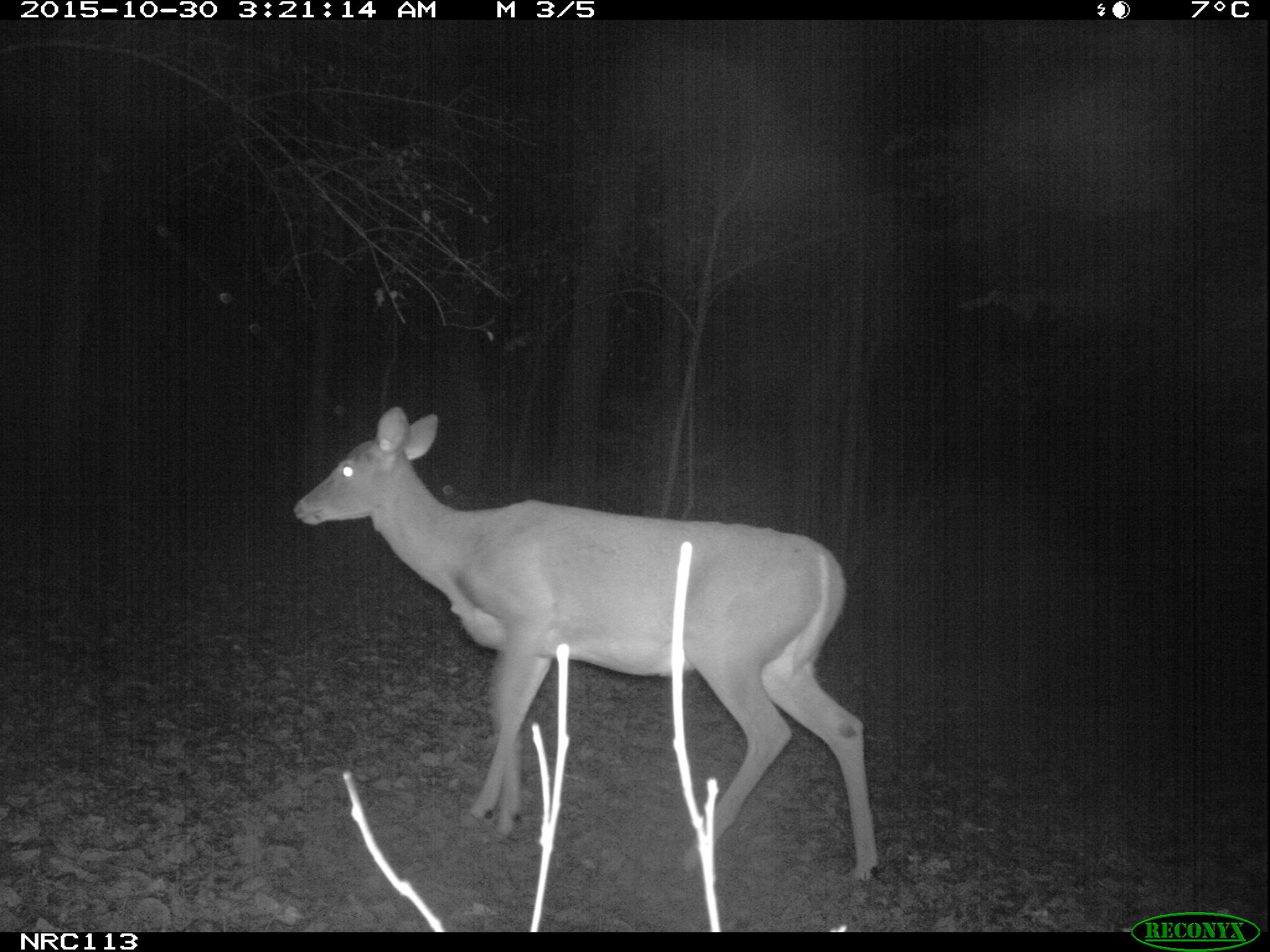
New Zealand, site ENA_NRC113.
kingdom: Animalia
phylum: Chordata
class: Mammalia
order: Artiodactyla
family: Cervidae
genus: Odocoileus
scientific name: Odocoileus virginianus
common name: white-tailed deer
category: white tailed deer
White tailed deer (white-tailed deer) (Odocoileus virginianus).